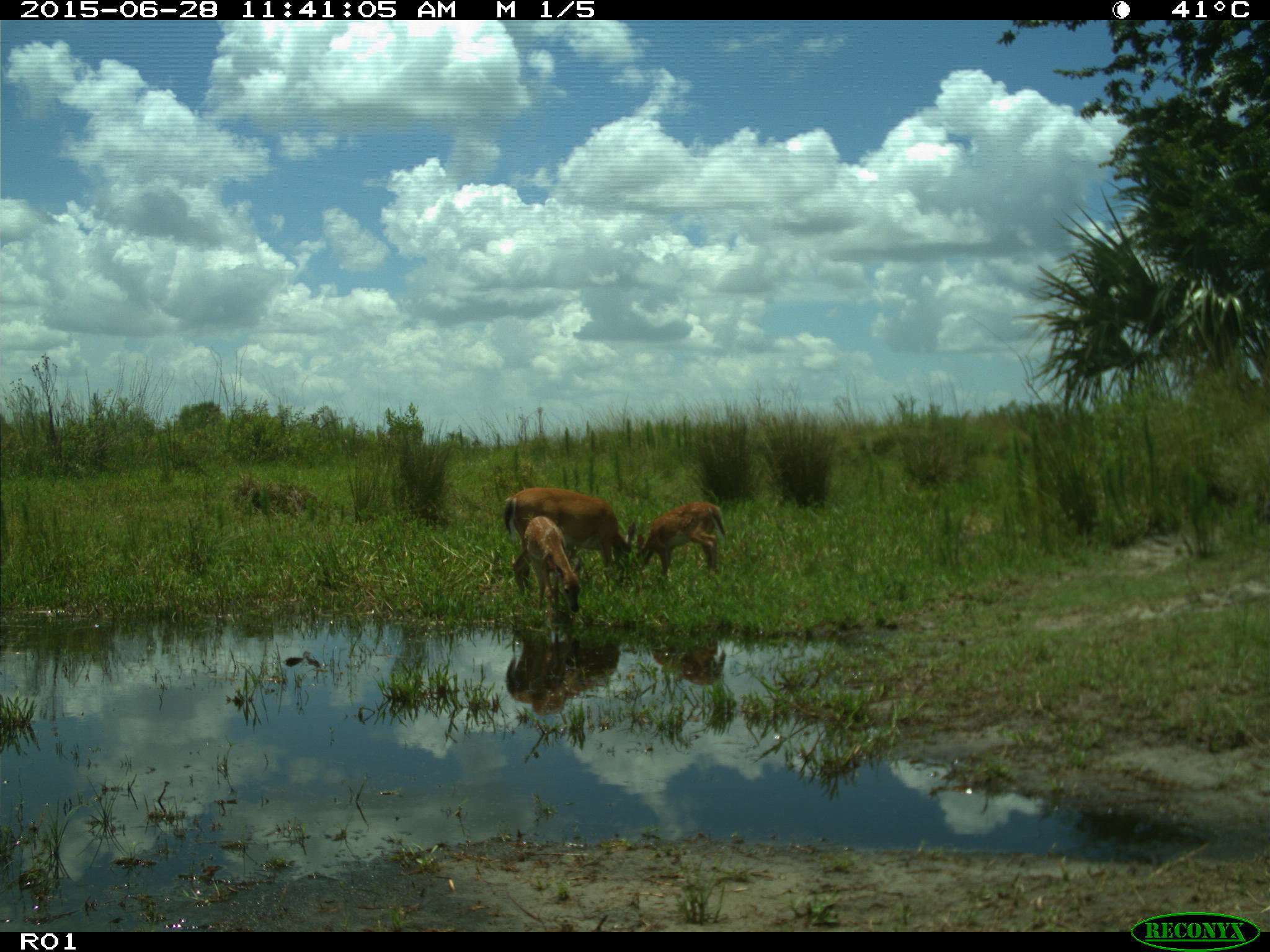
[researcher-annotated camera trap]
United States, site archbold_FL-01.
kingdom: Animalia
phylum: Chordata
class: Mammalia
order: Artiodactyla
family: Cervidae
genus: Odocoileus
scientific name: Odocoileus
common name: deer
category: unidentified deer